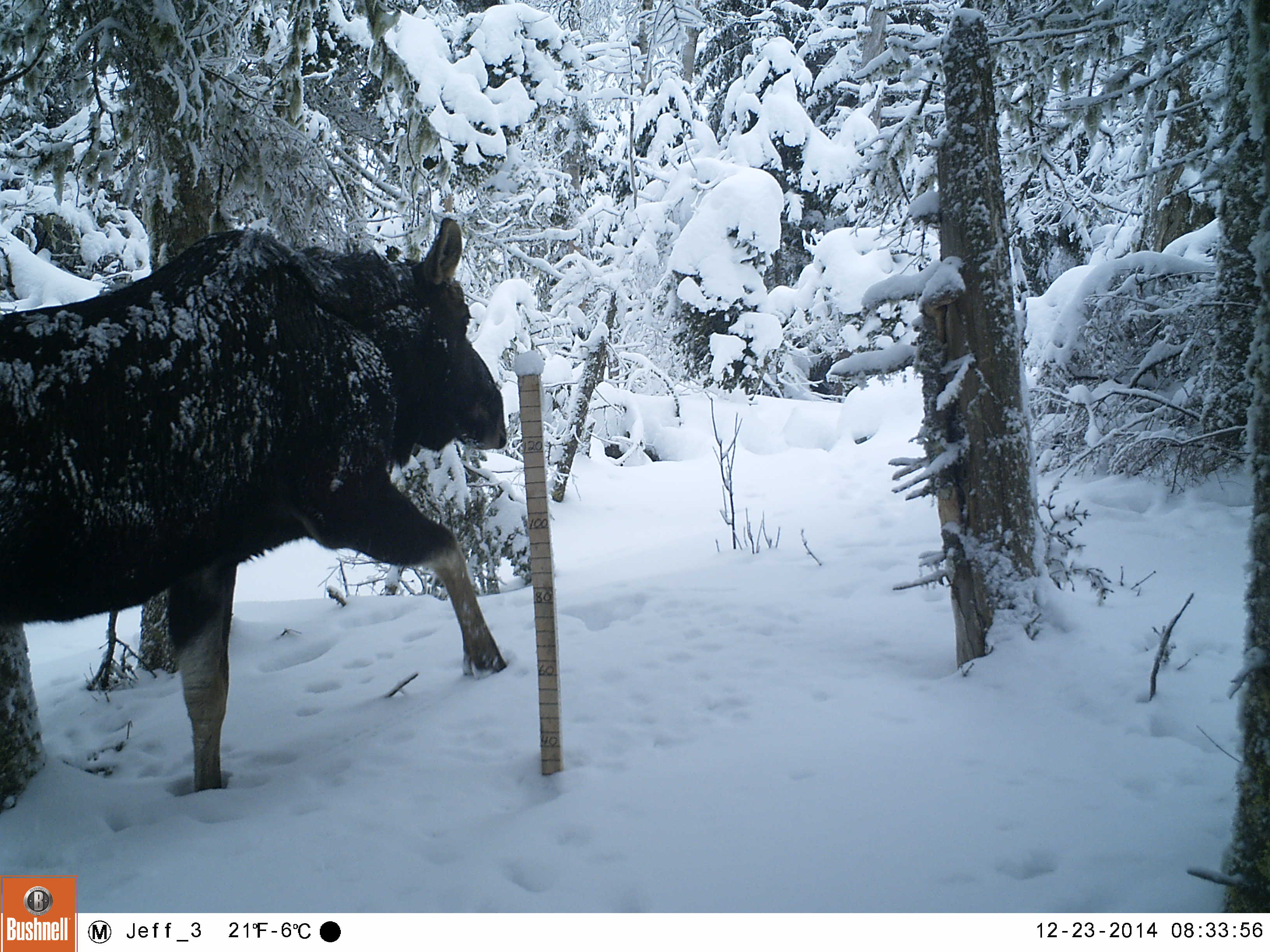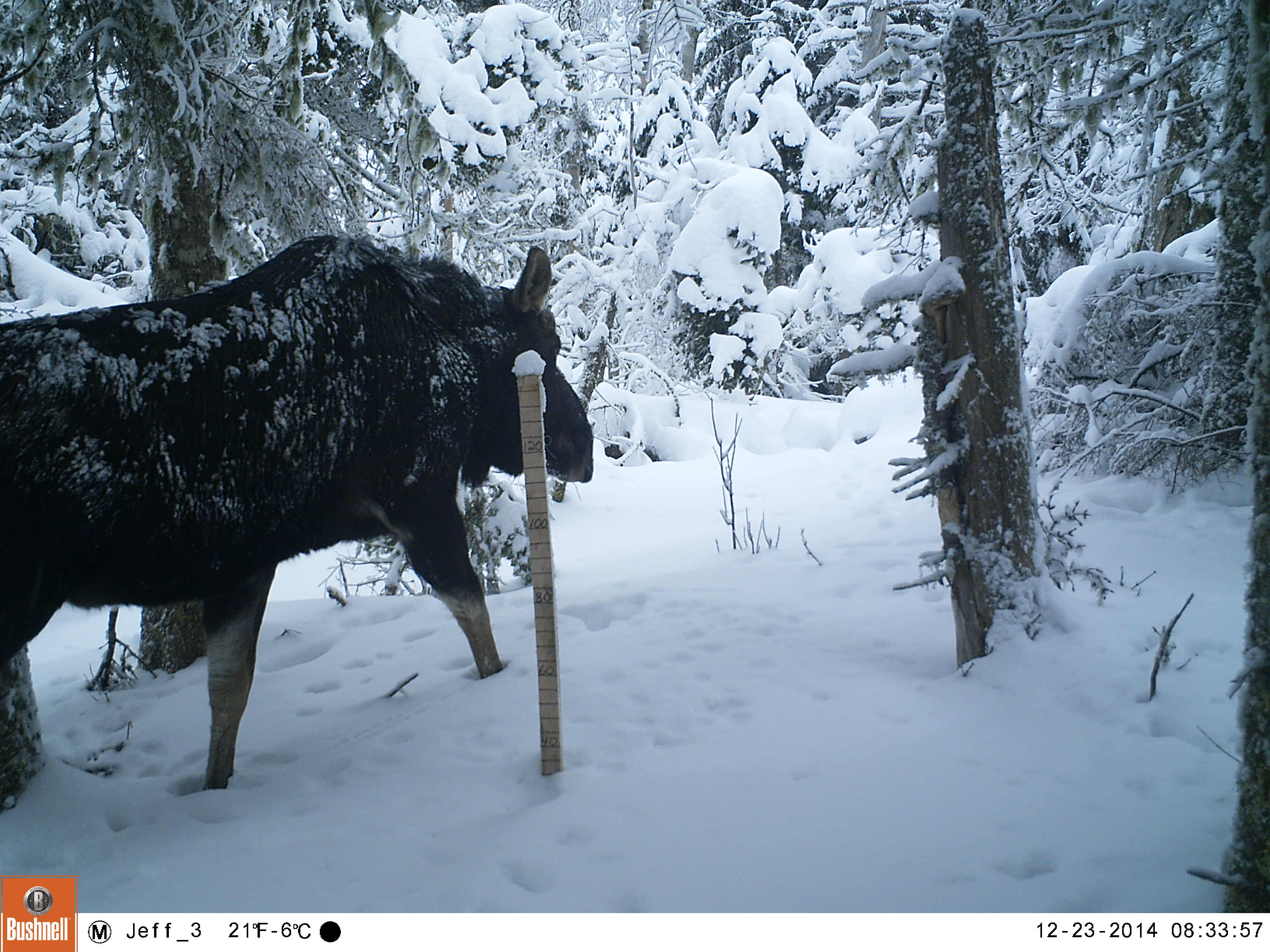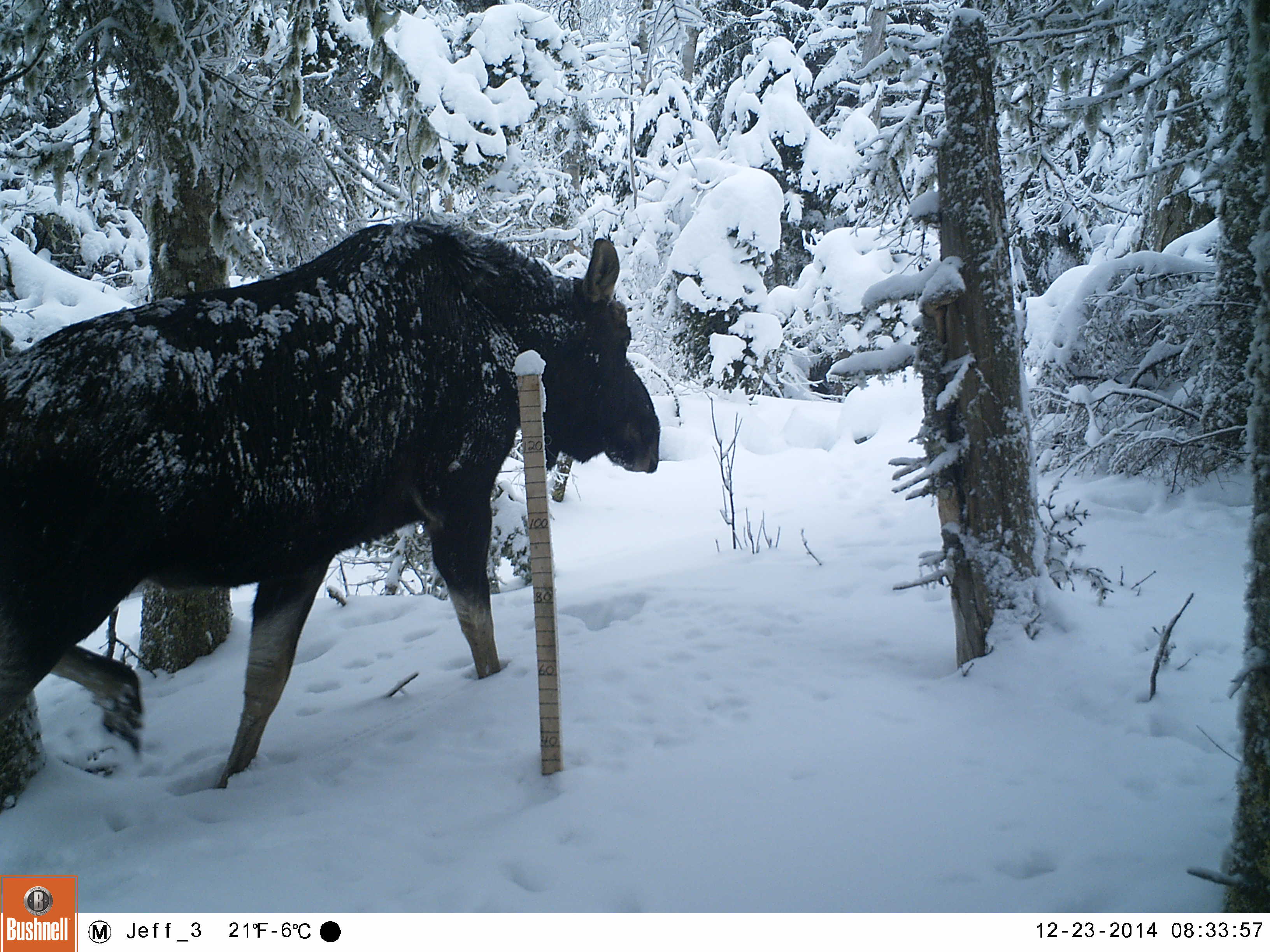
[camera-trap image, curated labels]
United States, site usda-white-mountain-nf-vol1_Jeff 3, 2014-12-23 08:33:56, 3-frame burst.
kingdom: Animalia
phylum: Chordata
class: Mammalia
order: Artiodactyla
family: Cervidae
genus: Alces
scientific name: Alces alces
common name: moose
Moose (Alces alces).